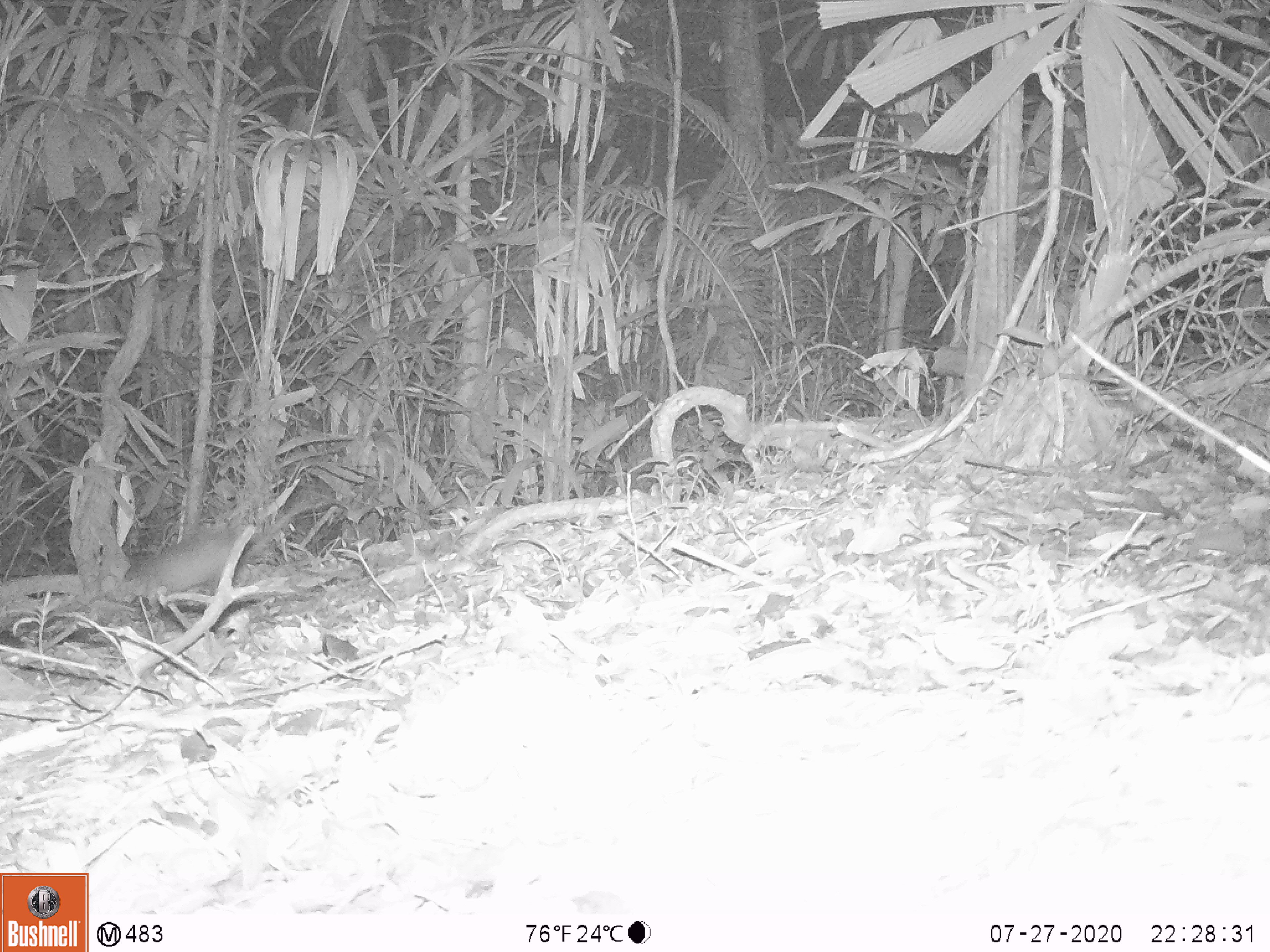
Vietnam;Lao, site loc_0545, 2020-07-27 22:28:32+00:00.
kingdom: Animalia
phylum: Chordata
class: Mammalia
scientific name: Mammalia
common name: mammal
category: unidentified small mammal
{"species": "unidentified small mammal (mammal) (Mammalia)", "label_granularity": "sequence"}